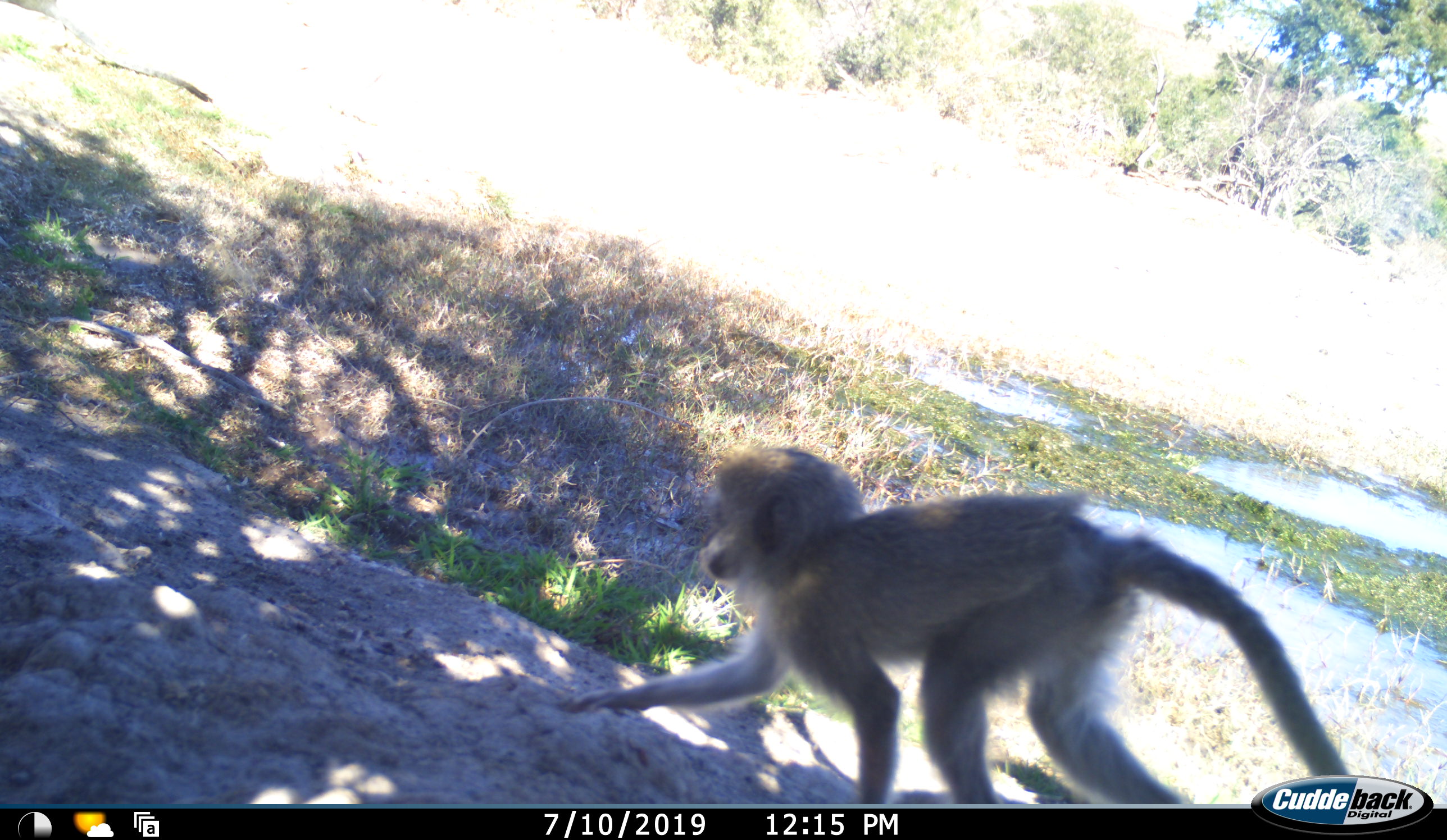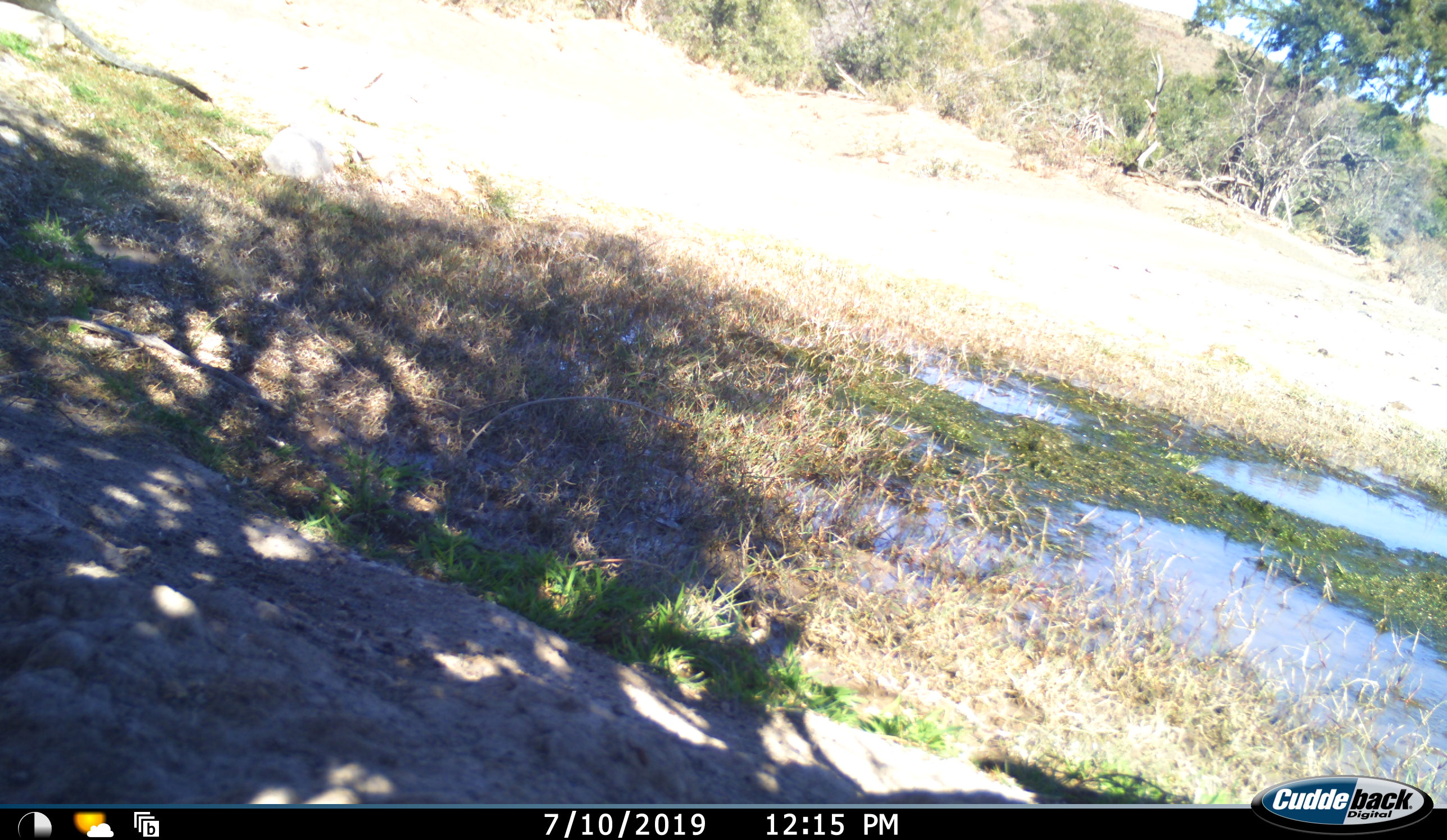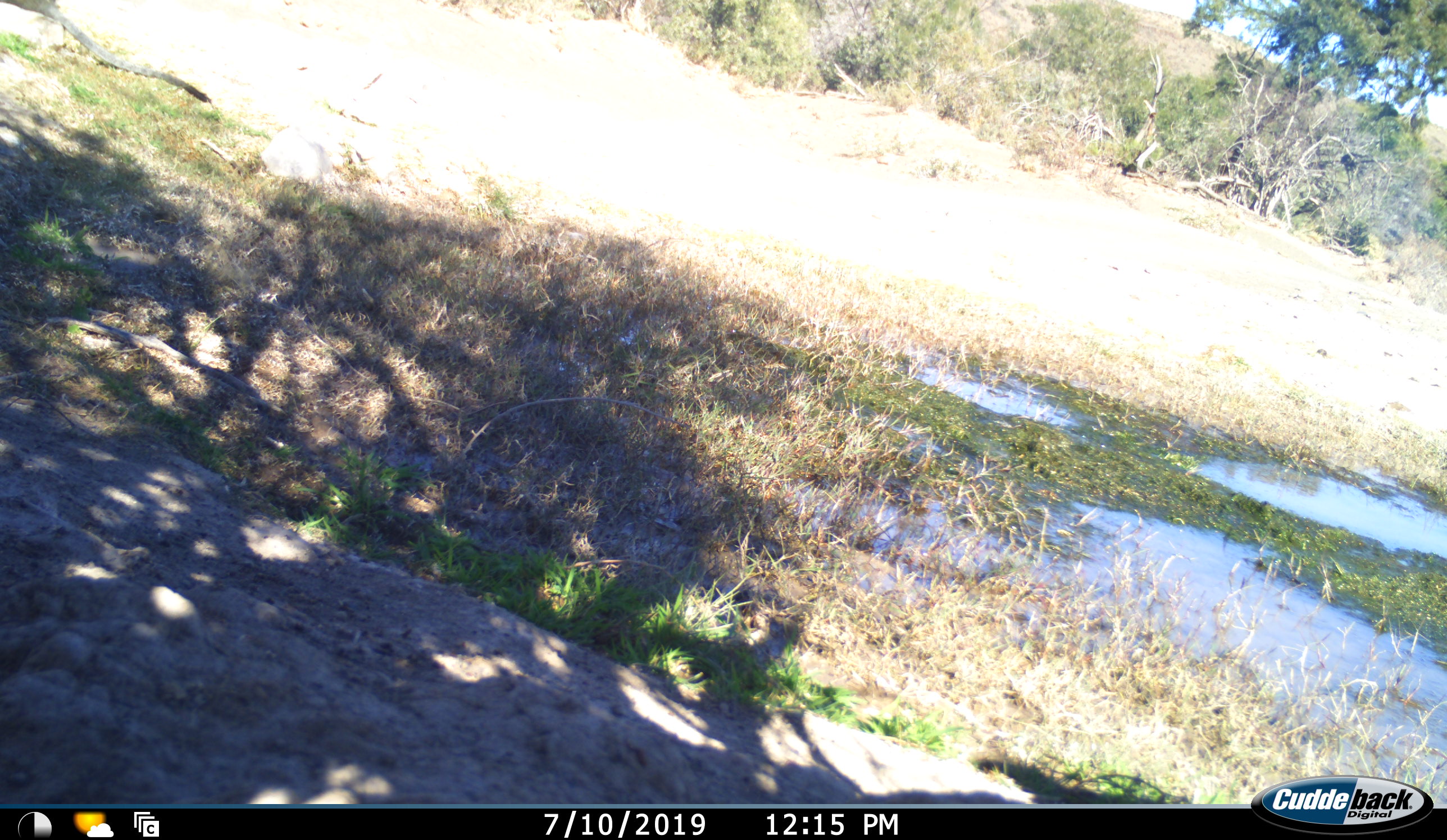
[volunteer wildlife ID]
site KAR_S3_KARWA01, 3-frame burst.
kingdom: Animalia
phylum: Chordata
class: Mammalia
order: Primates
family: Cercopithecidae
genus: Chlorocebus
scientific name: Chlorocebus pygerythrus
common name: vervet monkey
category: monkeyvervet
Monkeyvervet (vervet monkey) (Chlorocebus pygerythrus), count 1. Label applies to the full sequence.